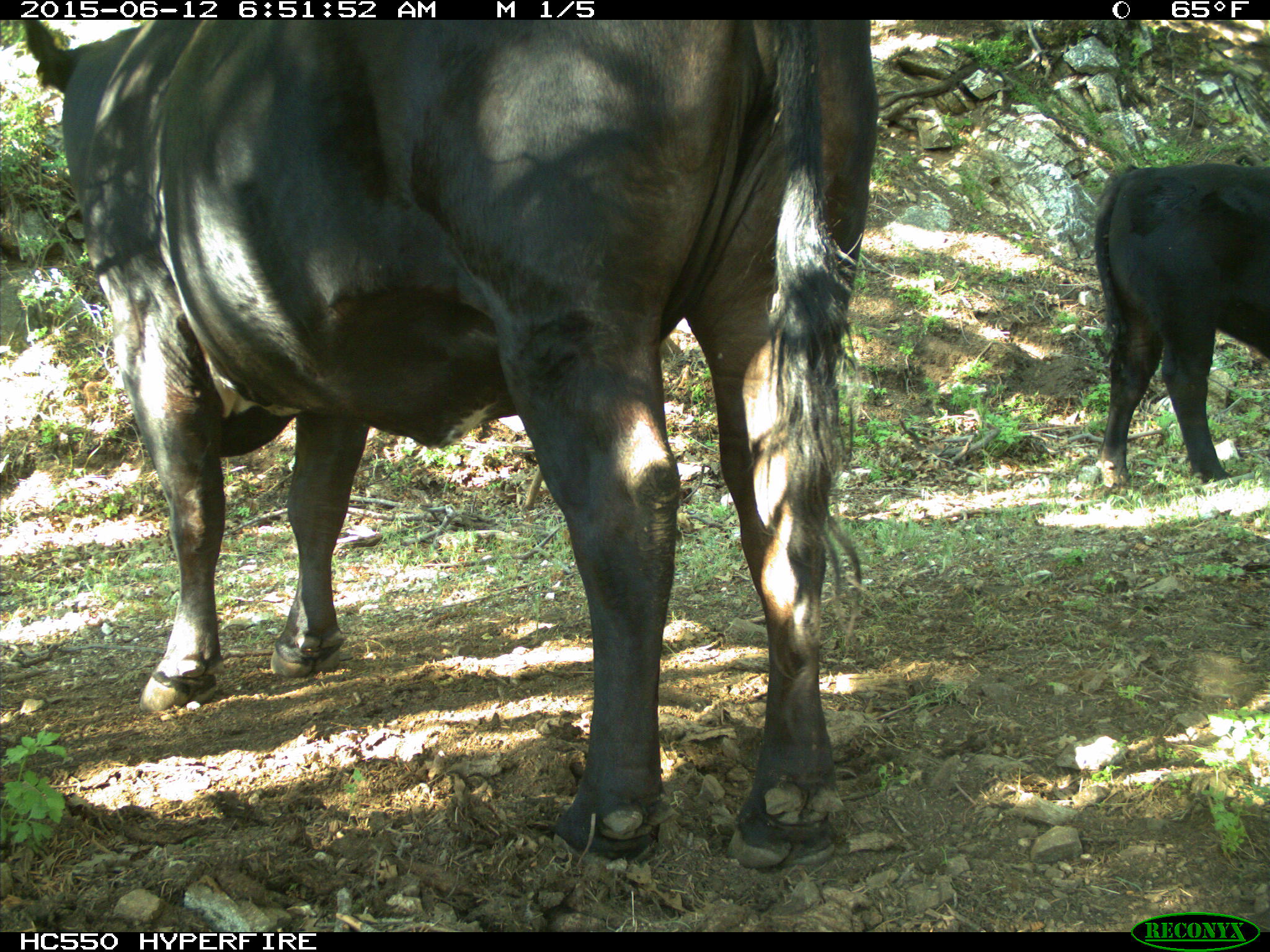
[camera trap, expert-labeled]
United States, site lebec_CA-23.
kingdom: Animalia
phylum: Chordata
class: Mammalia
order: Artiodactyla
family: Bovidae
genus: Bos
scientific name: Bos taurus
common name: domestic cow